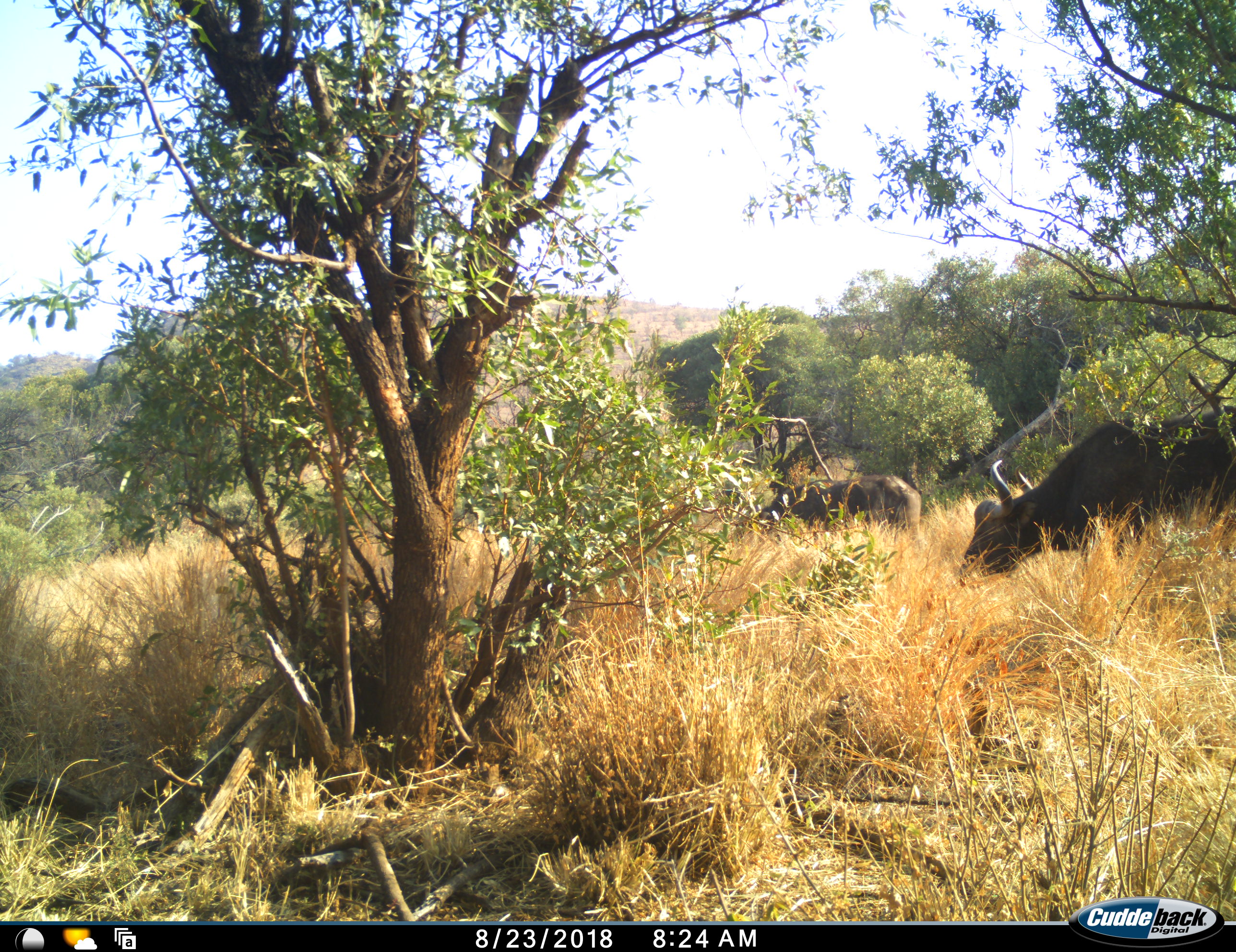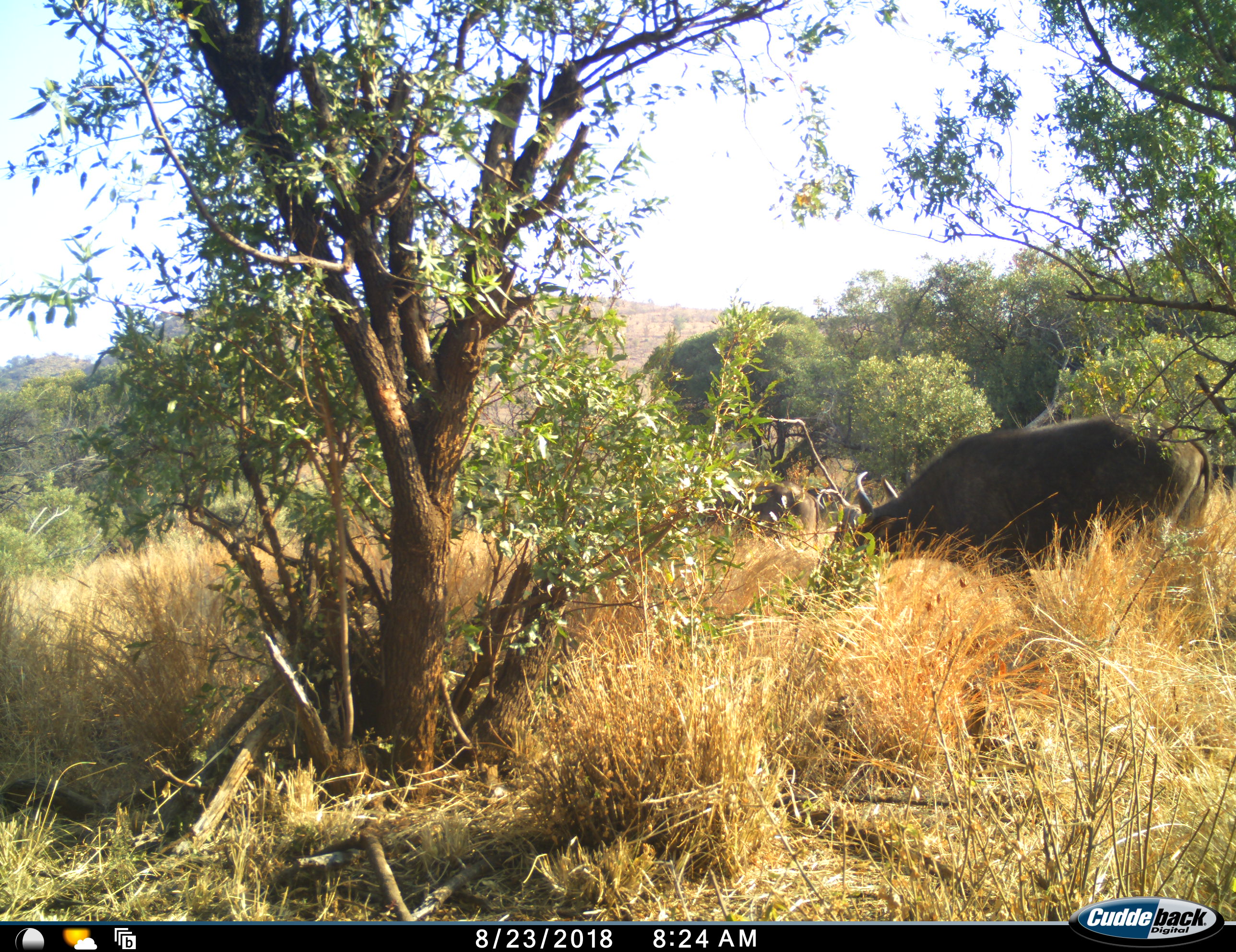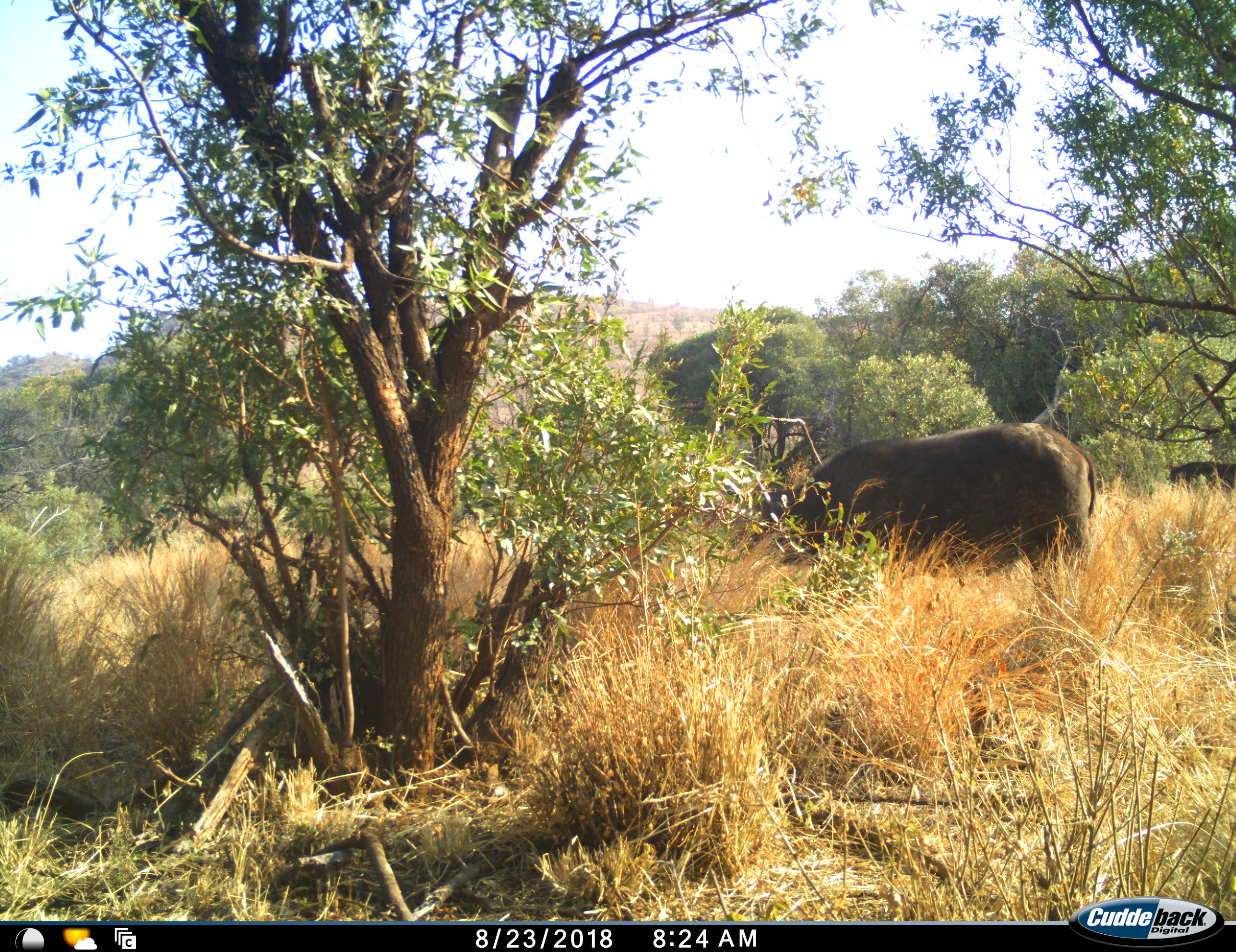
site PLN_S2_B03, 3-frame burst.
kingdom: Animalia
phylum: Chordata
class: Mammalia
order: Artiodactyla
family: Bovidae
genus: Syncerus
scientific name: Syncerus caffer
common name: african buffalo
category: buffalo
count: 2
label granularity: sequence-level